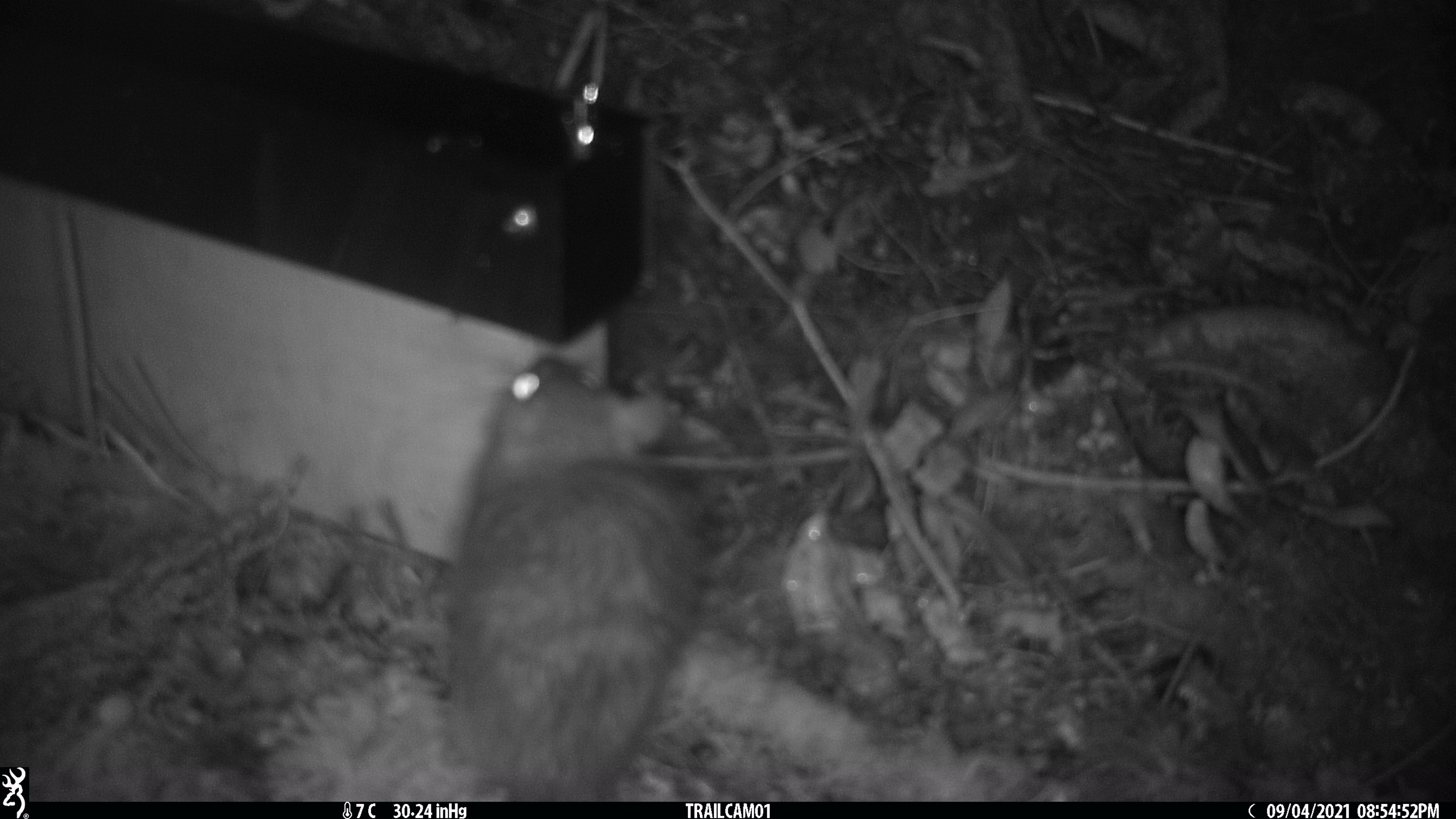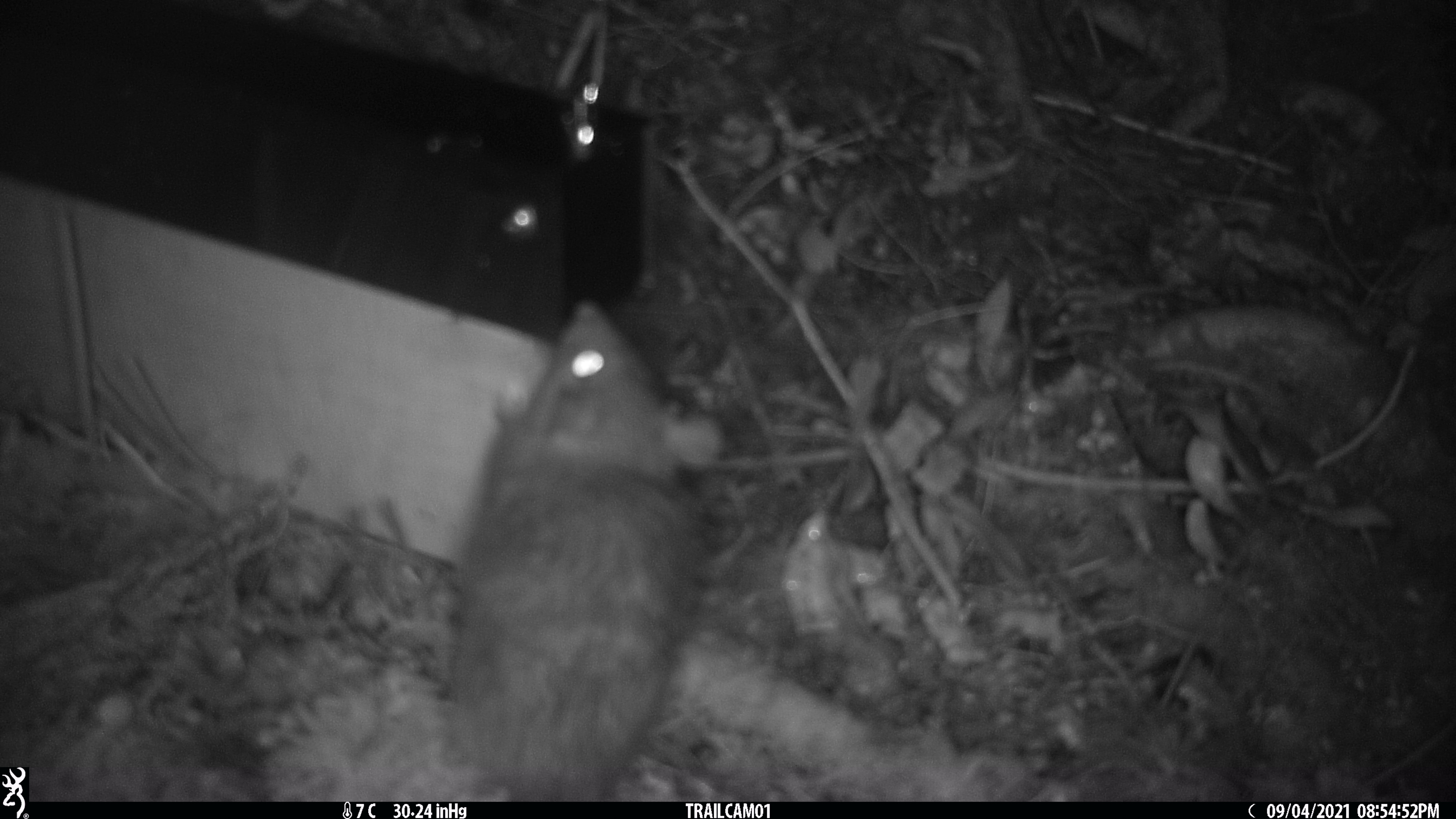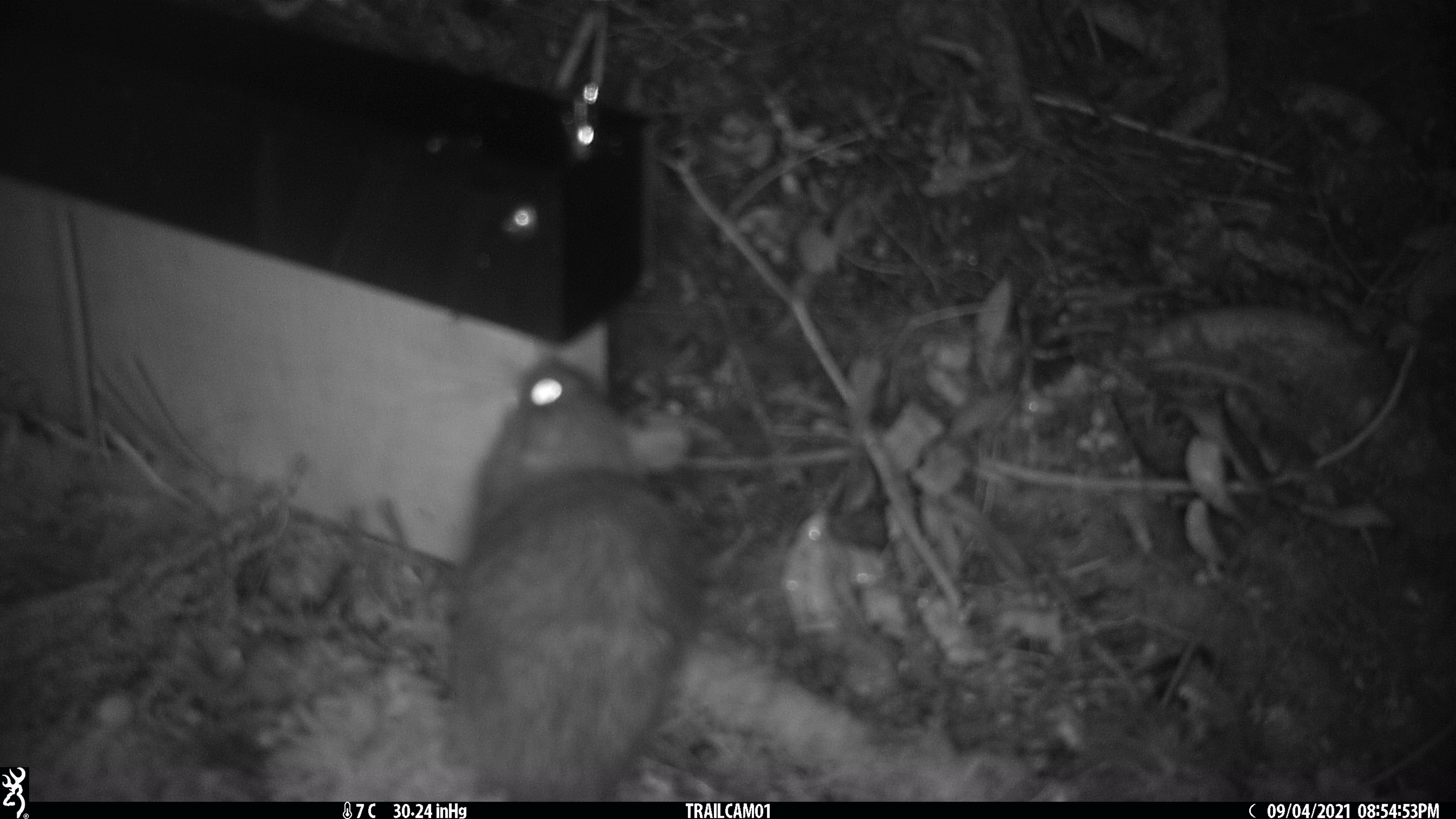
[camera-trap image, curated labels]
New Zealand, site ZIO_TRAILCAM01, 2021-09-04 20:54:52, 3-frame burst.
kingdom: Animalia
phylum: Chordata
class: Mammalia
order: Rodentia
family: Muridae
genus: Rattus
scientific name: Rattus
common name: rat